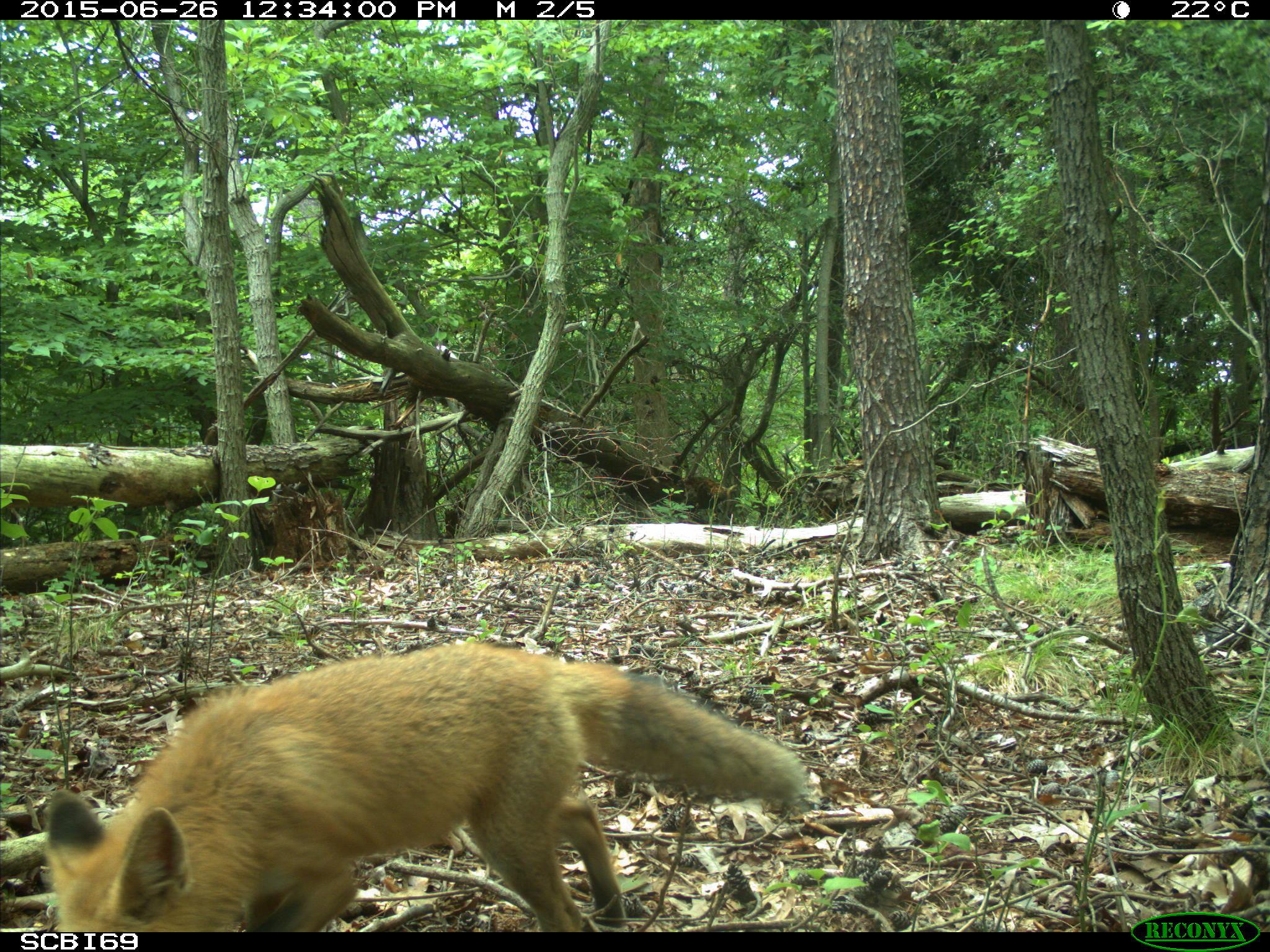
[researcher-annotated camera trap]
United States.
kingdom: Animalia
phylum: Chordata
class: Mammalia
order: Carnivora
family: Canidae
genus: Vulpes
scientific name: Vulpes vulpes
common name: red fox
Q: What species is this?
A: Red Fox (Vulpes vulpes).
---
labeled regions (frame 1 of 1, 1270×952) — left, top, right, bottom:
Red Fox: 33, 635, 828, 937